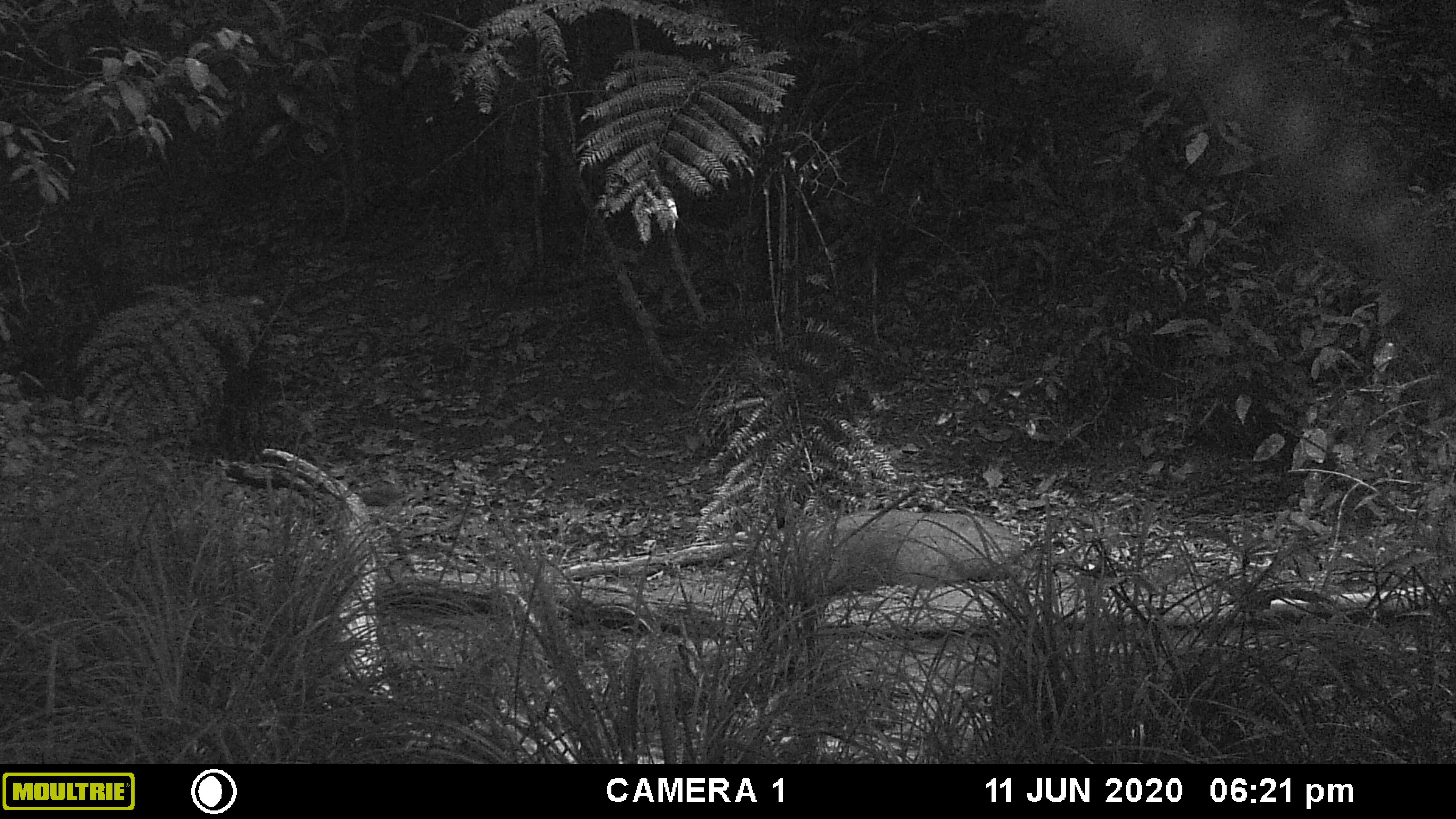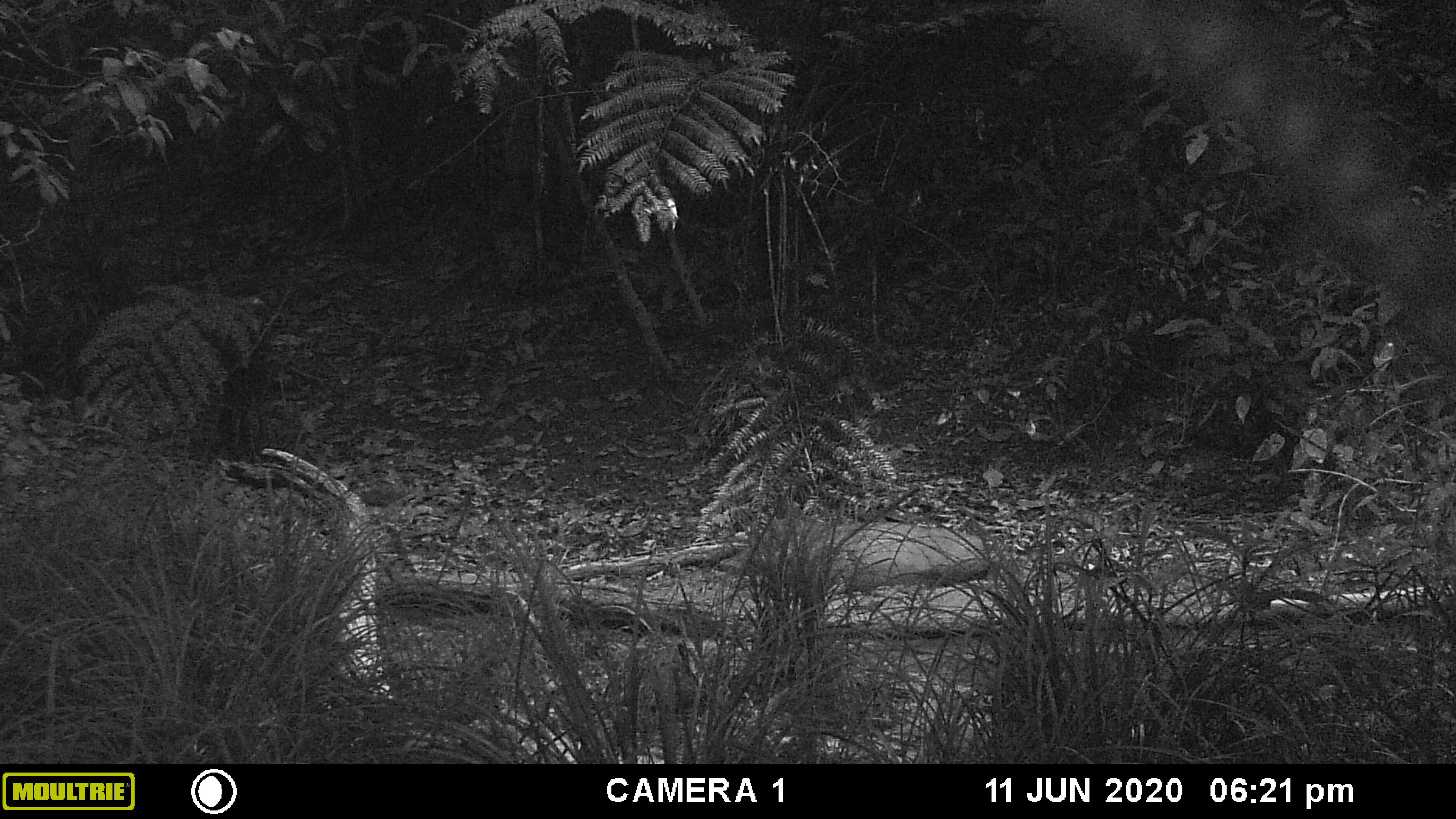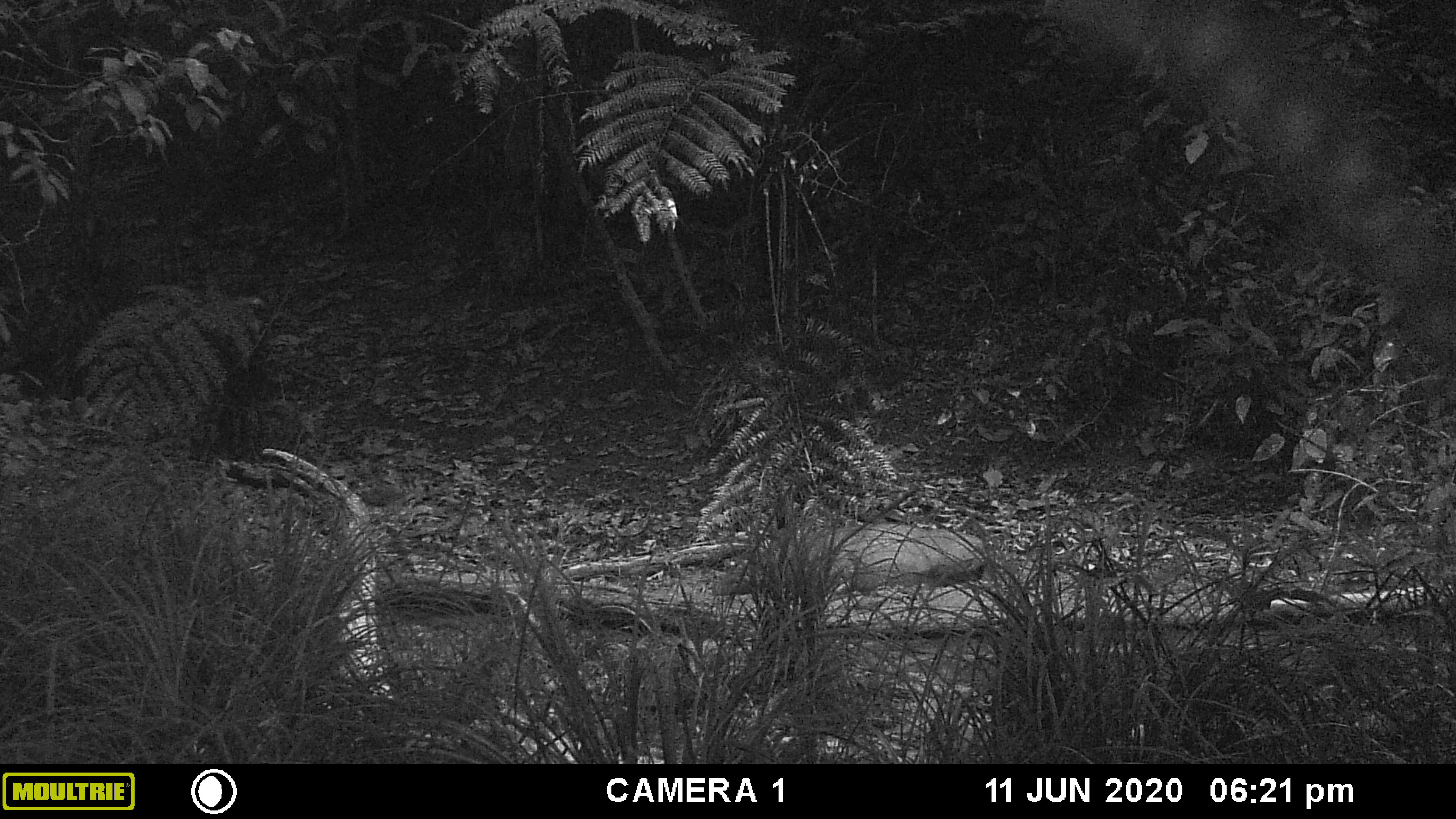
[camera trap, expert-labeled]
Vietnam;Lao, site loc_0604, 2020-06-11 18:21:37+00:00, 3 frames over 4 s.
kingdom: Animalia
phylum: Chordata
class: Mammalia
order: Artiodactyla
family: Suidae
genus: Sus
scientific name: Sus scrofa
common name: eurasian wild pig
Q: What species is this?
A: Eurasian wild pig (Sus scrofa).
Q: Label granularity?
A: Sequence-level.